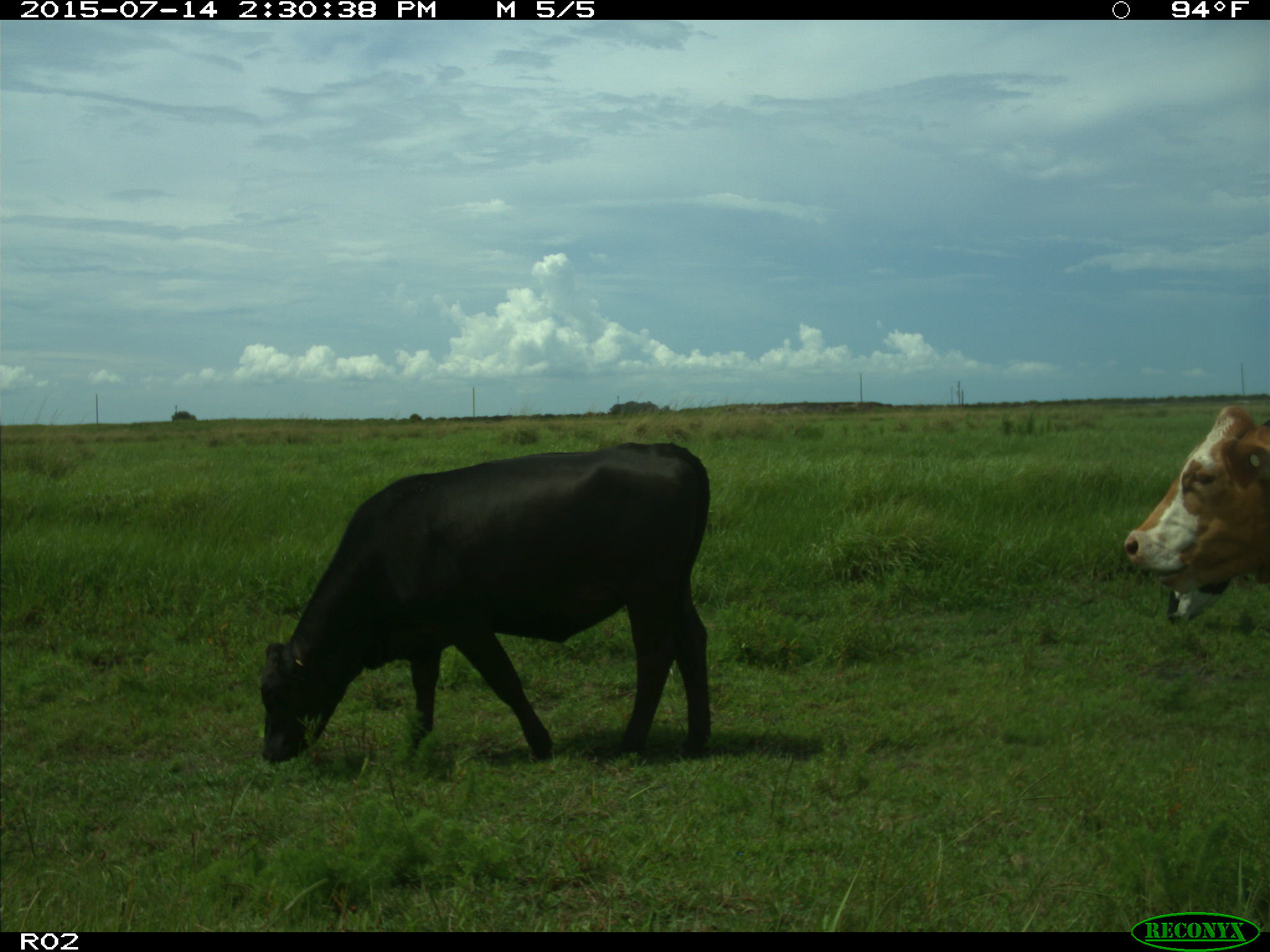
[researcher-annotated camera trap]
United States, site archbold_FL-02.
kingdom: Animalia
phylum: Chordata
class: Mammalia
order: Artiodactyla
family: Bovidae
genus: Bos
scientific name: Bos taurus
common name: domestic cow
Bos taurus (domestic cow).